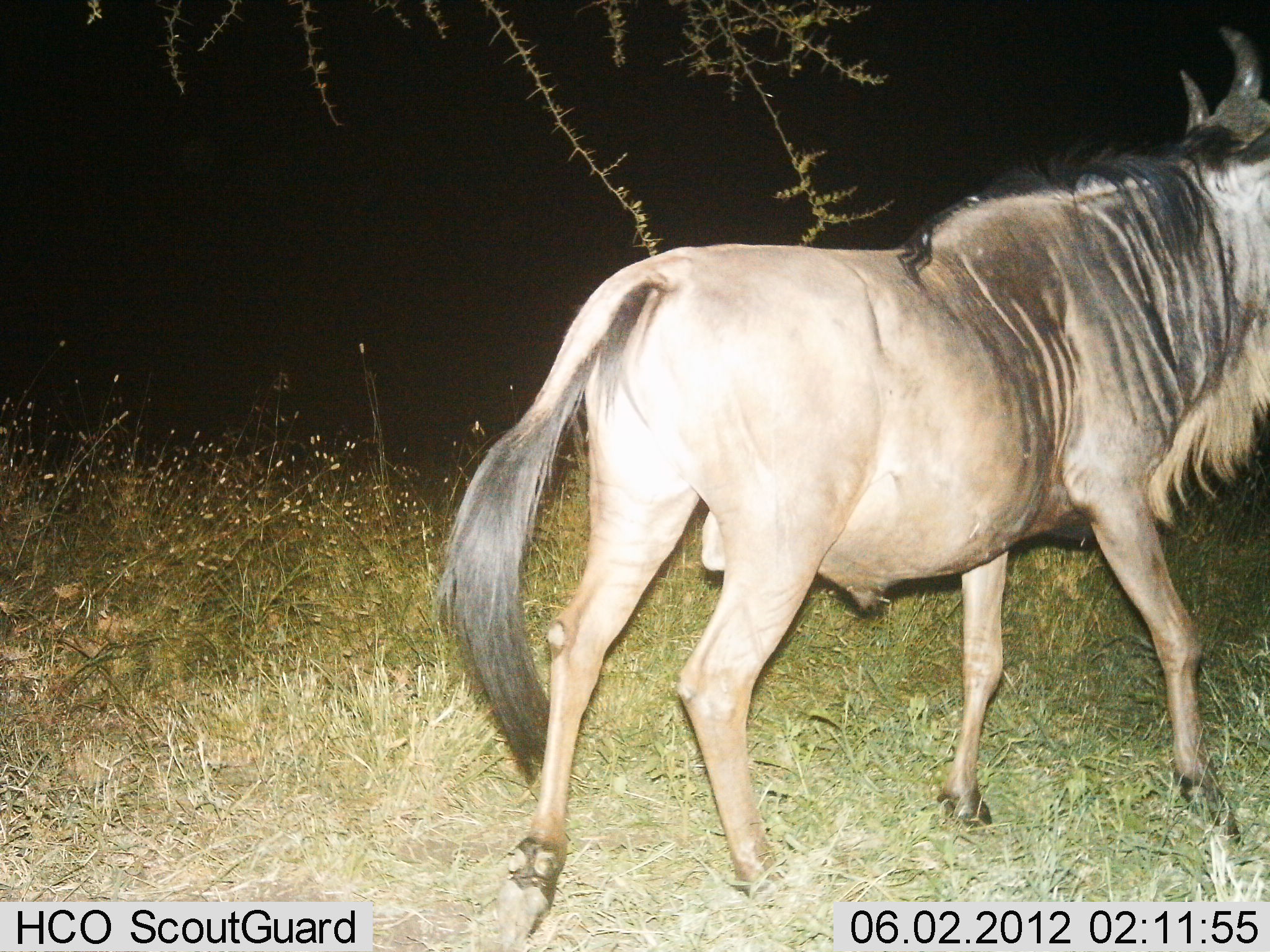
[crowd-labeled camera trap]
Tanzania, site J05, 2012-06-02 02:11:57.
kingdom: Animalia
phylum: Chordata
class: Mammalia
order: Artiodactyla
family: Bovidae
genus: Connochaetes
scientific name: Connochaetes taurinus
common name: blue wildebeest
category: wildebeest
Wildebeest (blue wildebeest) (Connochaetes taurinus), count 1. Behavior (volunteer vote fractions): standing 20%, resting 0%, moving 80%, interacting 0%. Young present (vote fraction): 0%. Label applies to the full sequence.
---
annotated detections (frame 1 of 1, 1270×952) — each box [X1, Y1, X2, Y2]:
animal: [437, 23, 1270, 939]